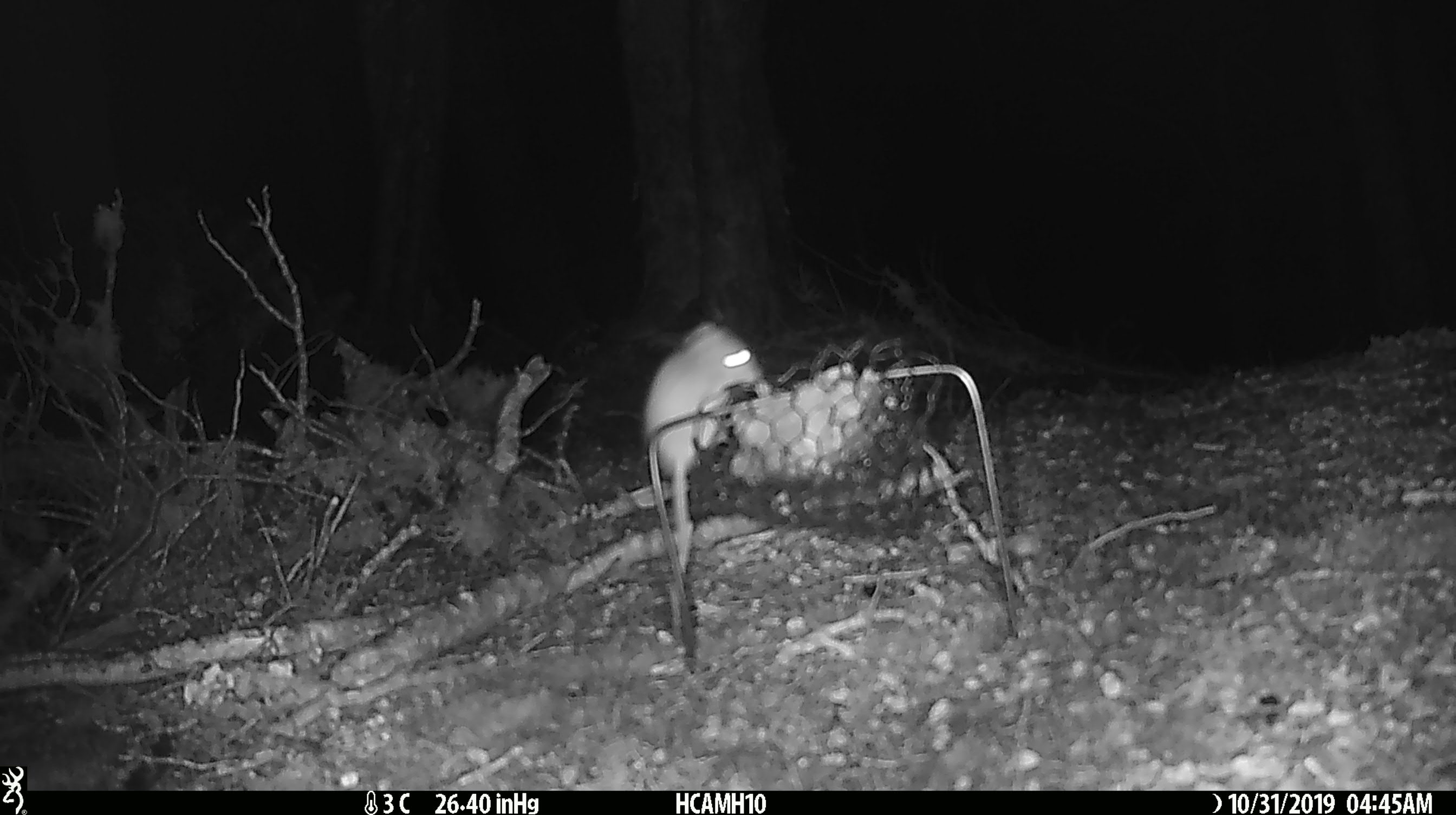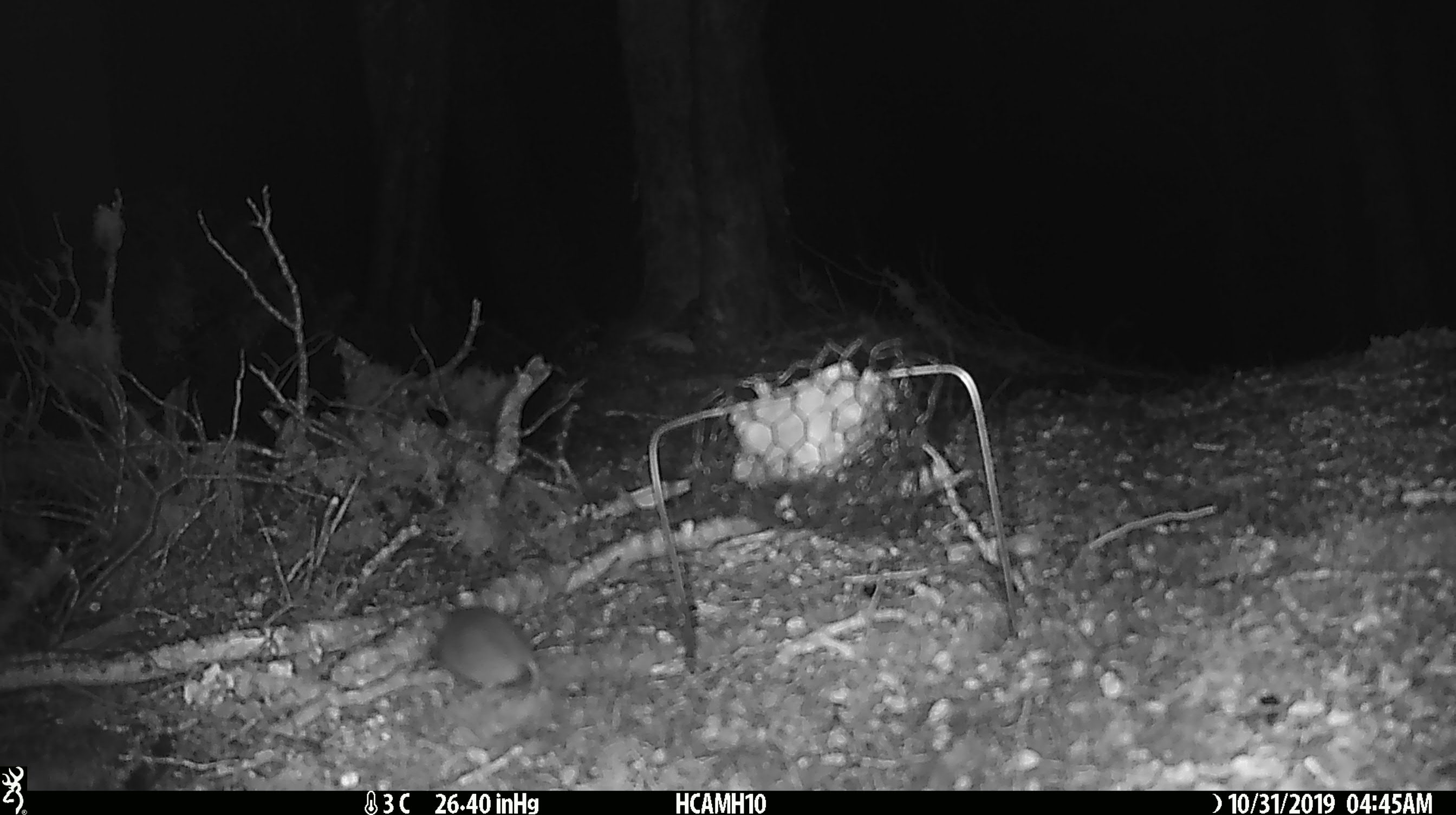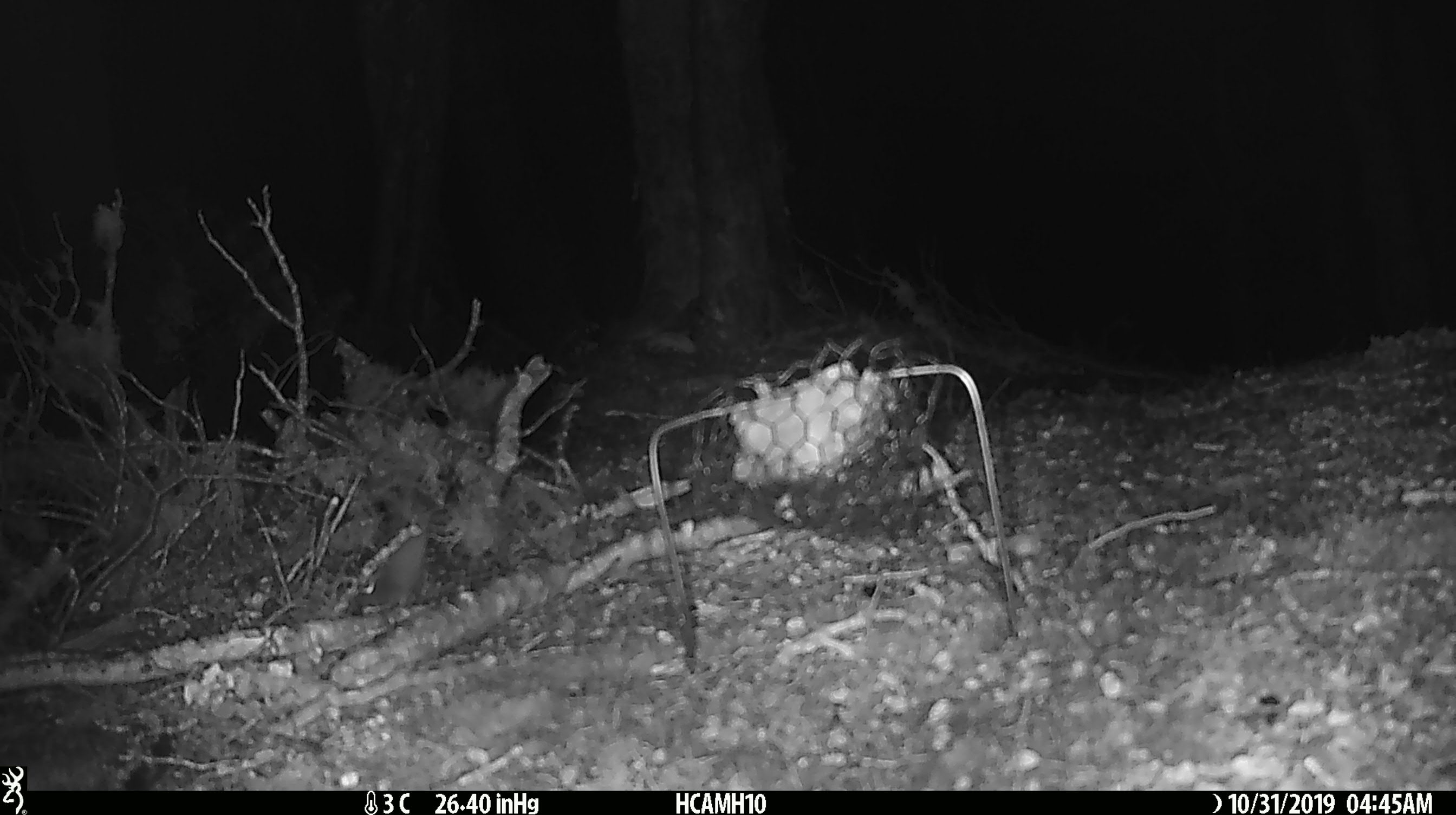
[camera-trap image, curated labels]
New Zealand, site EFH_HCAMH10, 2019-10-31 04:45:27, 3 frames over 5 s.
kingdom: Animalia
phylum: Chordata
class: Mammalia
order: Rodentia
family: Muridae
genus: Mus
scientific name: Mus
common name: mouse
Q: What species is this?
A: Mouse (Mus).